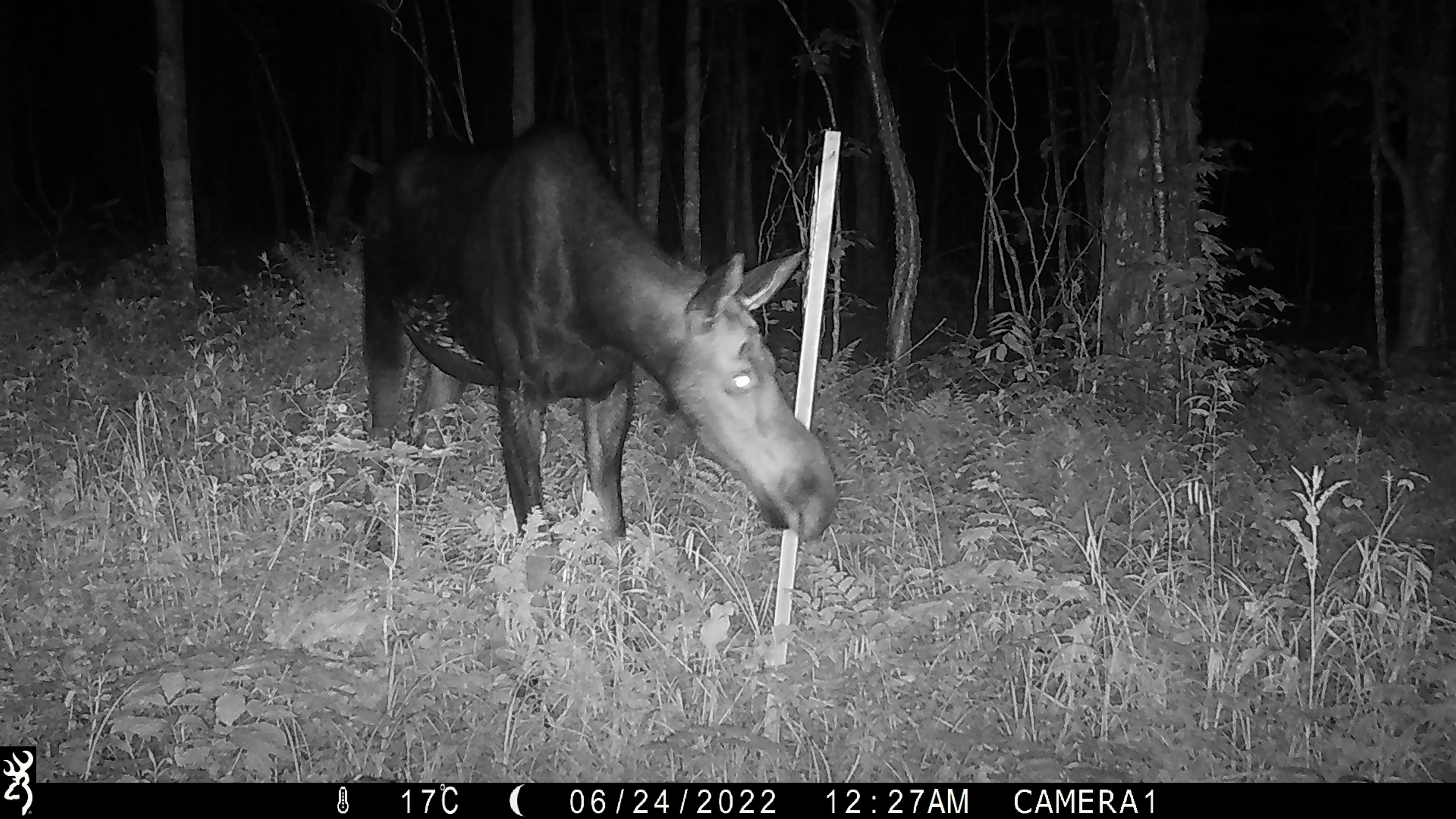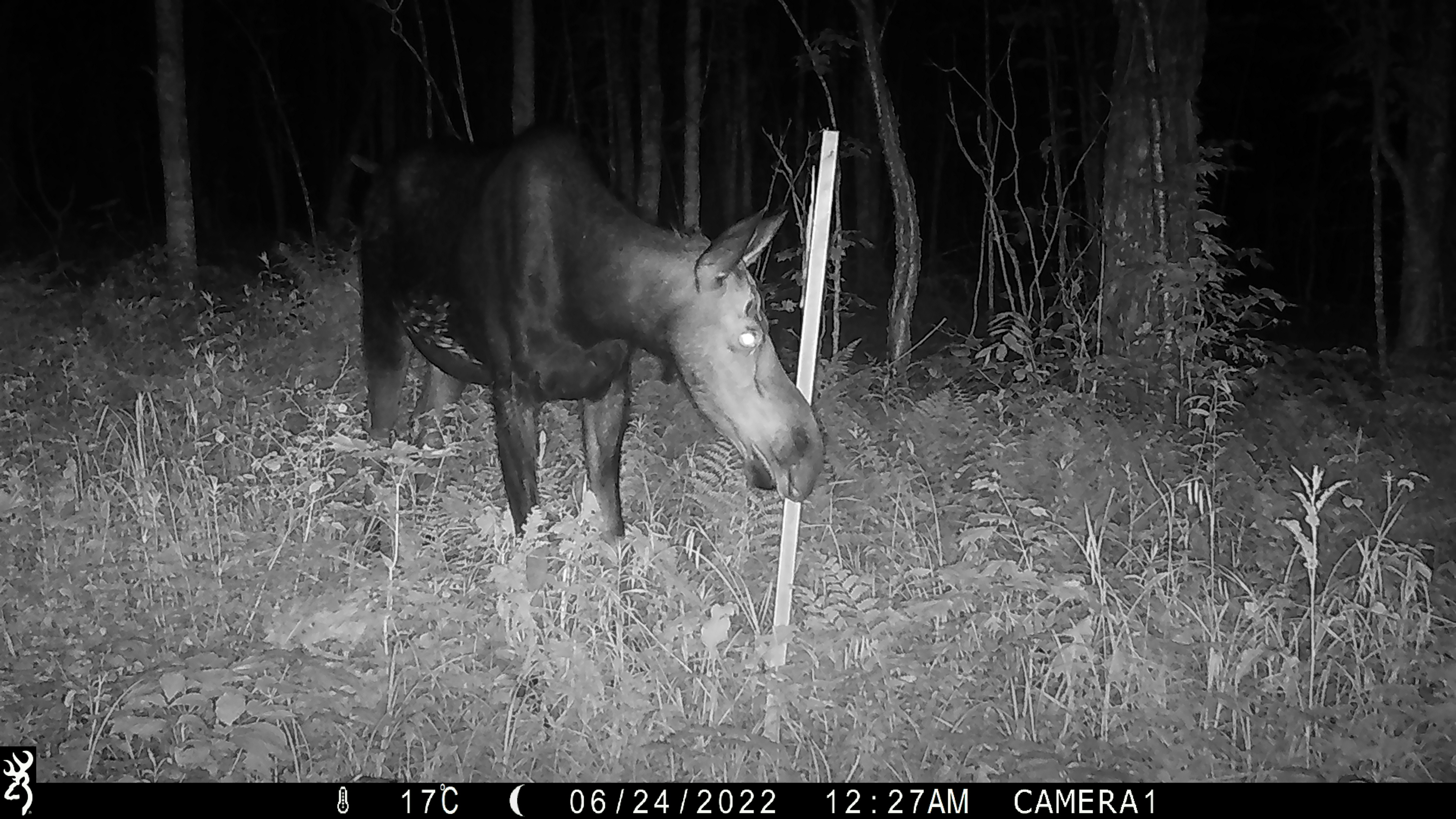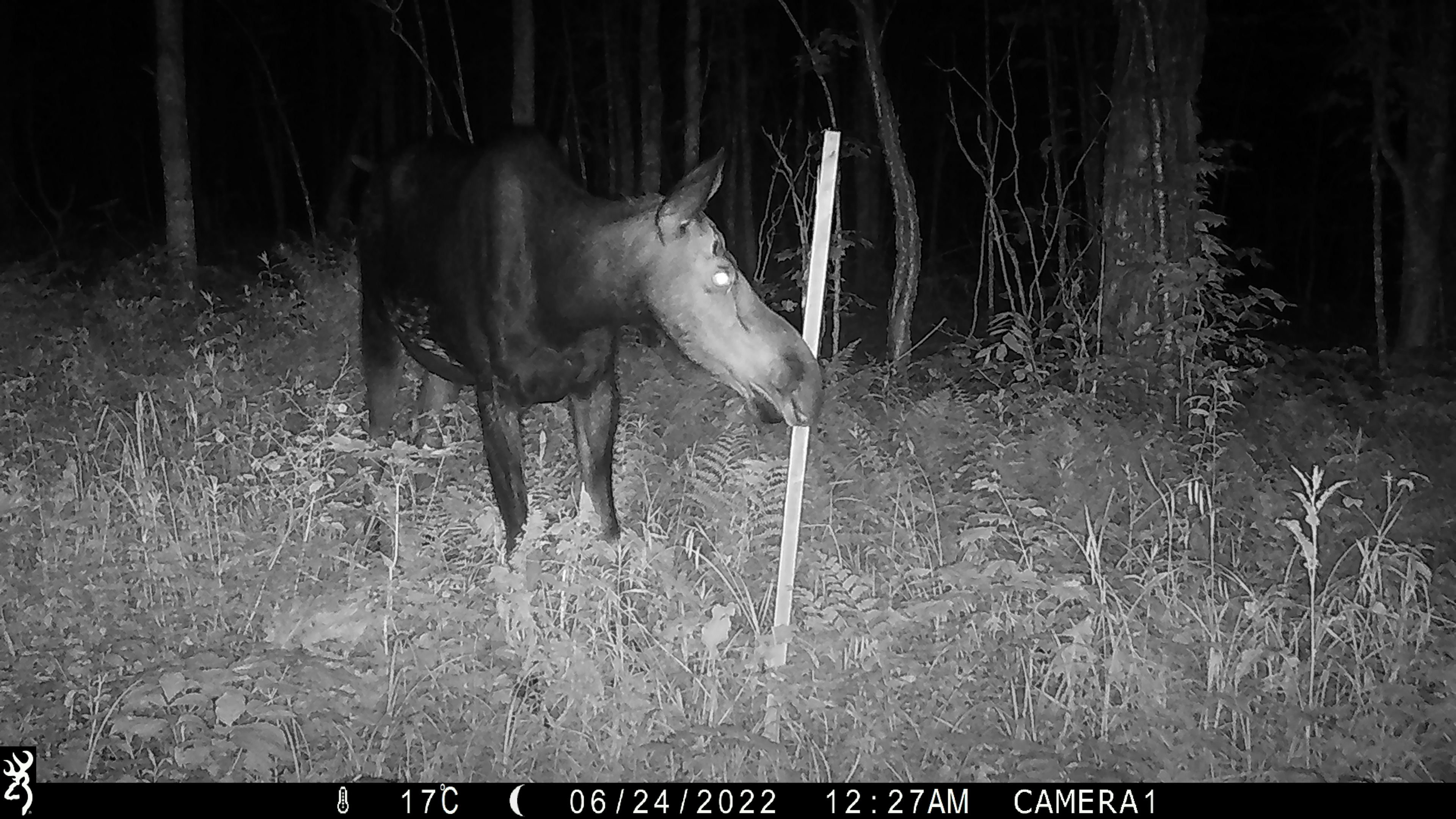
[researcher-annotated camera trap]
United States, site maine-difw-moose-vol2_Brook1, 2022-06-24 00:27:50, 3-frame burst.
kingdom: Animalia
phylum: Chordata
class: Mammalia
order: Artiodactyla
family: Cervidae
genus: Alces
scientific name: Alces alces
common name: moose